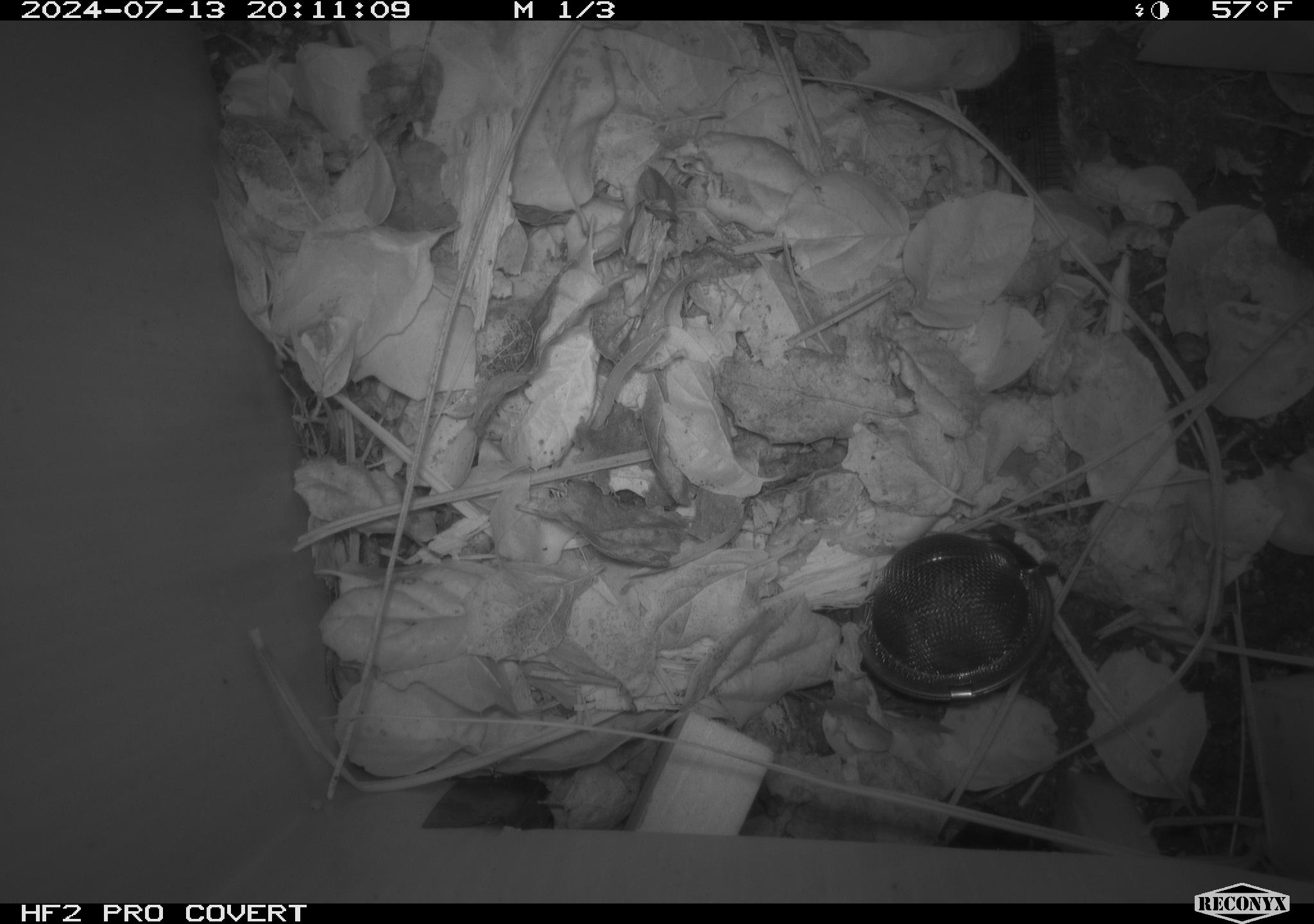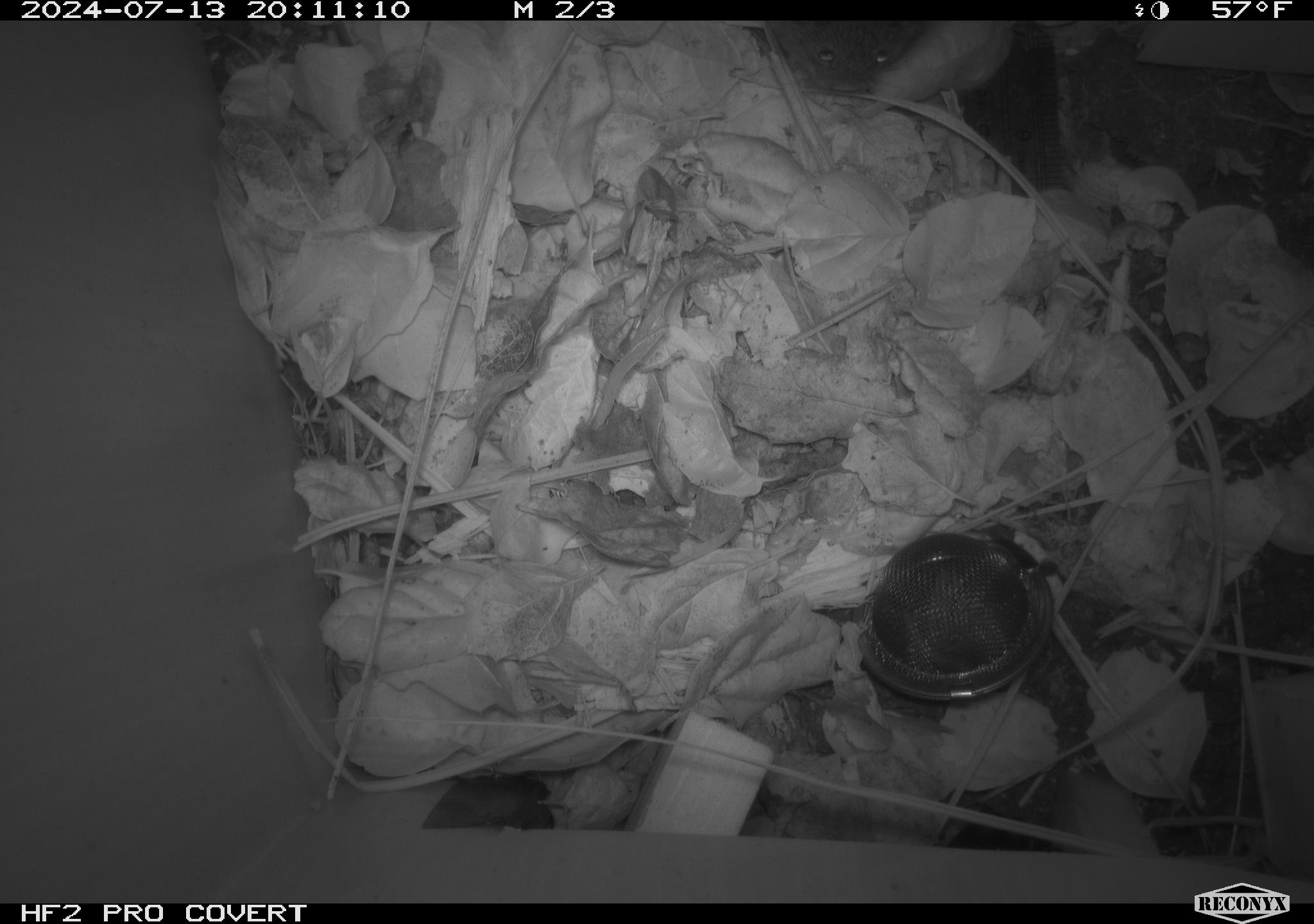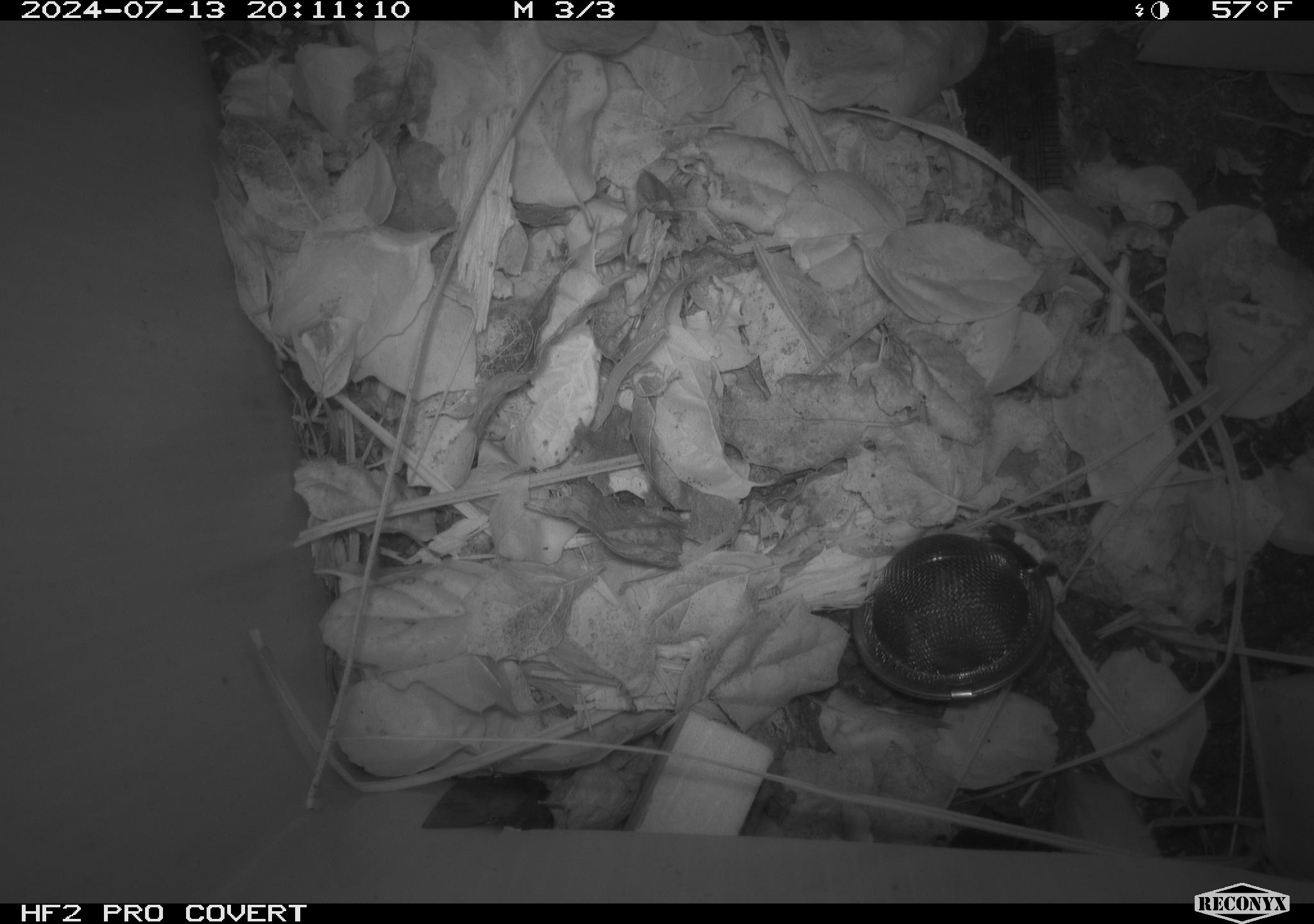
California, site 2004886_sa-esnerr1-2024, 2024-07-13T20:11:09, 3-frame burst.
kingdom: Animalia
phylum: Chordata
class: Mammalia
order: Rodentia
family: Cricetidae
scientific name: Cricetidae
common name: hamsters, voles, lemmings, and allies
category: cricetidae family